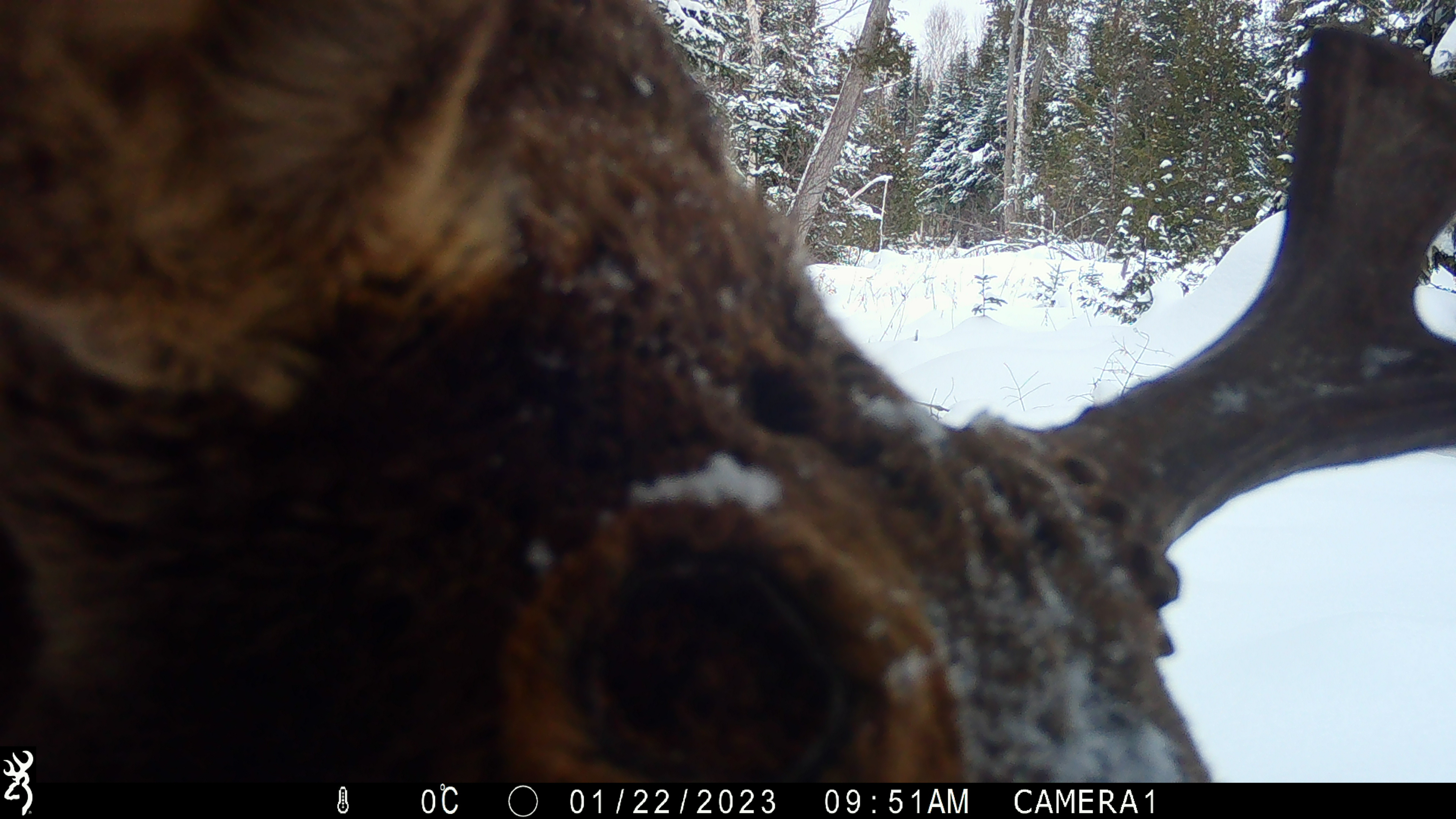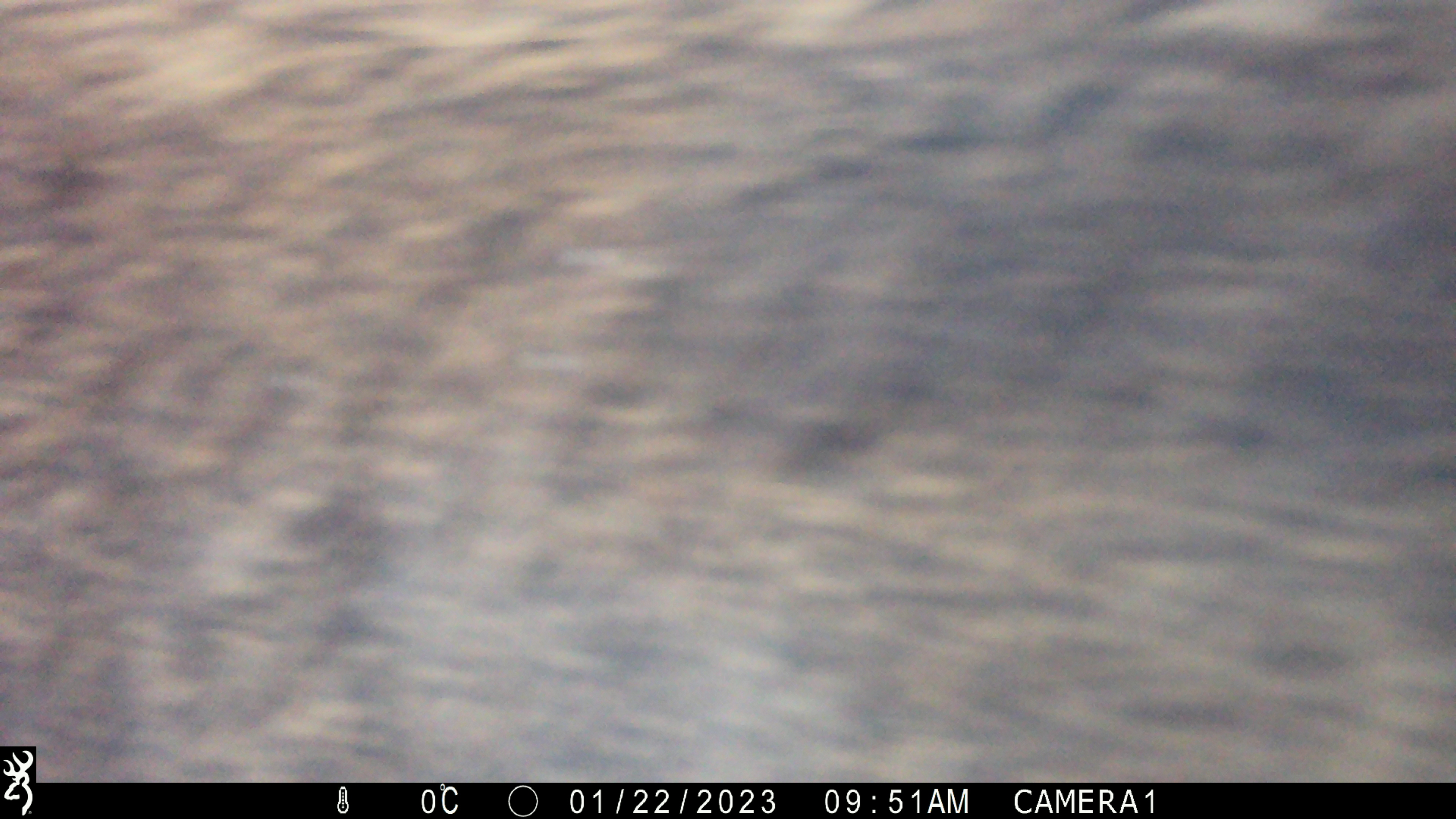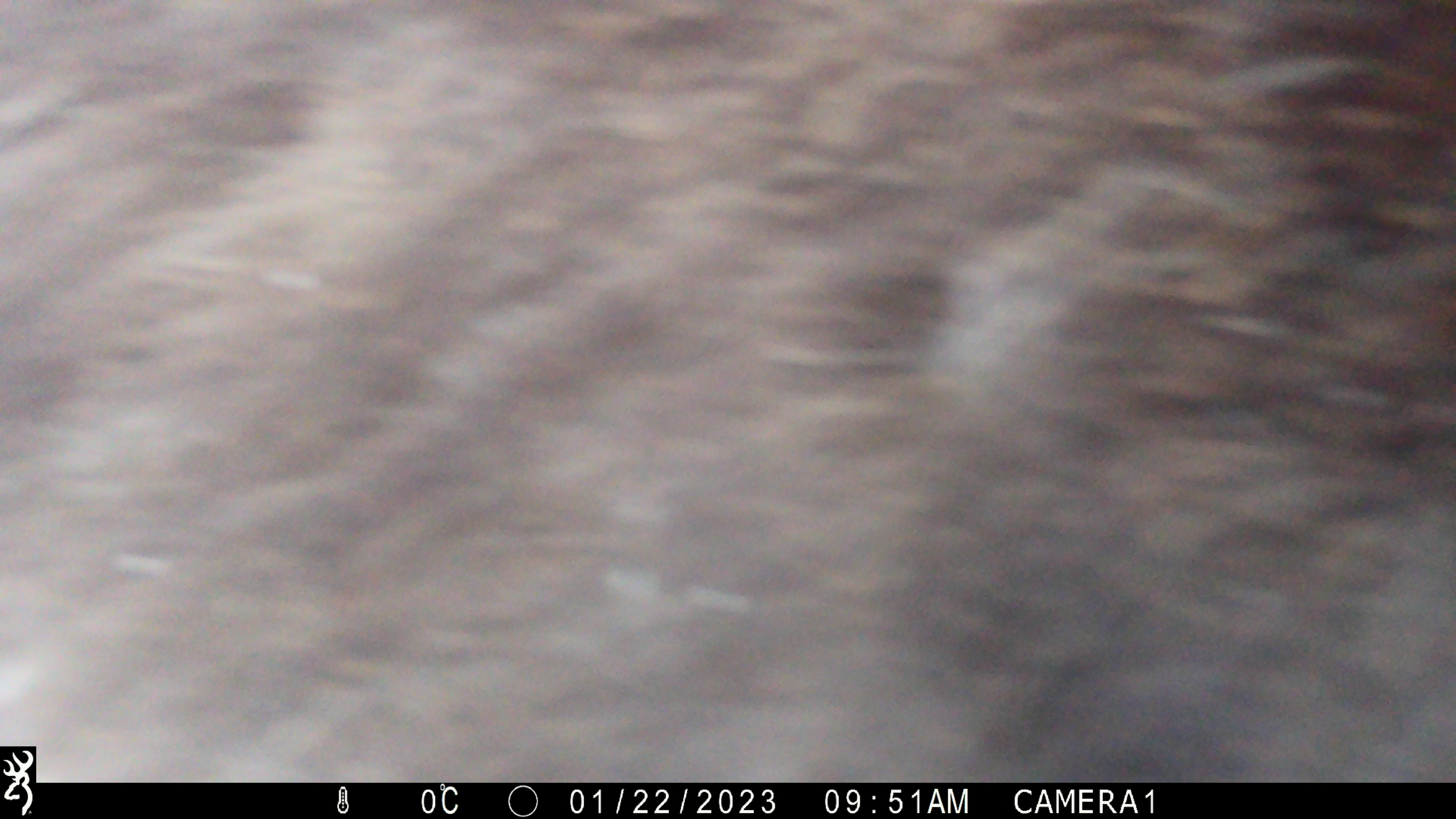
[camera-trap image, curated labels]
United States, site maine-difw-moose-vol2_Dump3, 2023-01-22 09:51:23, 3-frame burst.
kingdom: Animalia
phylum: Chordata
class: Mammalia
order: Artiodactyla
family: Cervidae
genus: Alces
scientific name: Alces alces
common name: moose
Moose (Alces alces).